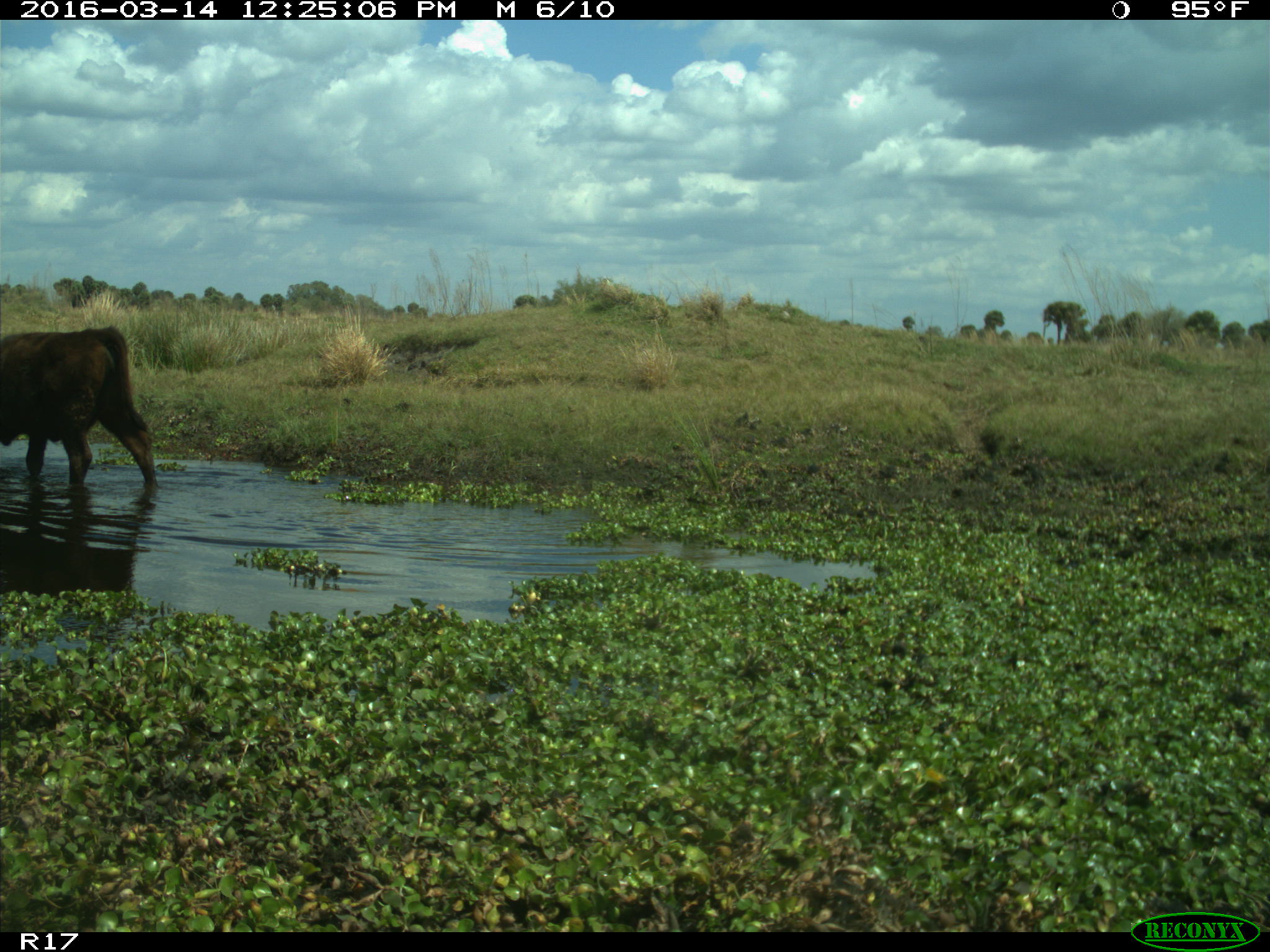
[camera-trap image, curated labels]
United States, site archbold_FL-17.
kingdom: Animalia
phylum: Chordata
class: Mammalia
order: Artiodactyla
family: Bovidae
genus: Bos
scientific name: Bos taurus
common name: domestic cow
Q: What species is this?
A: Bos taurus (domestic cow).